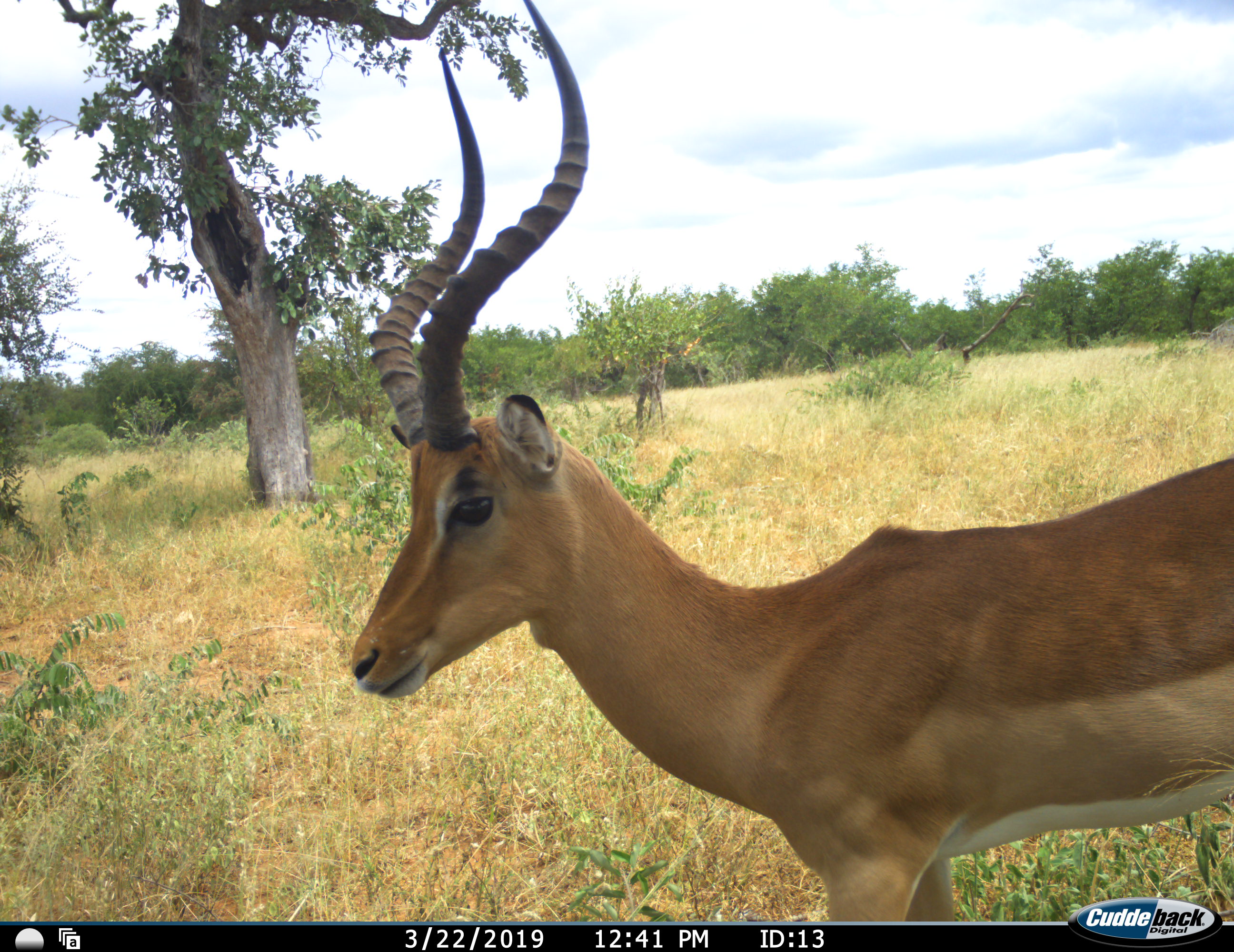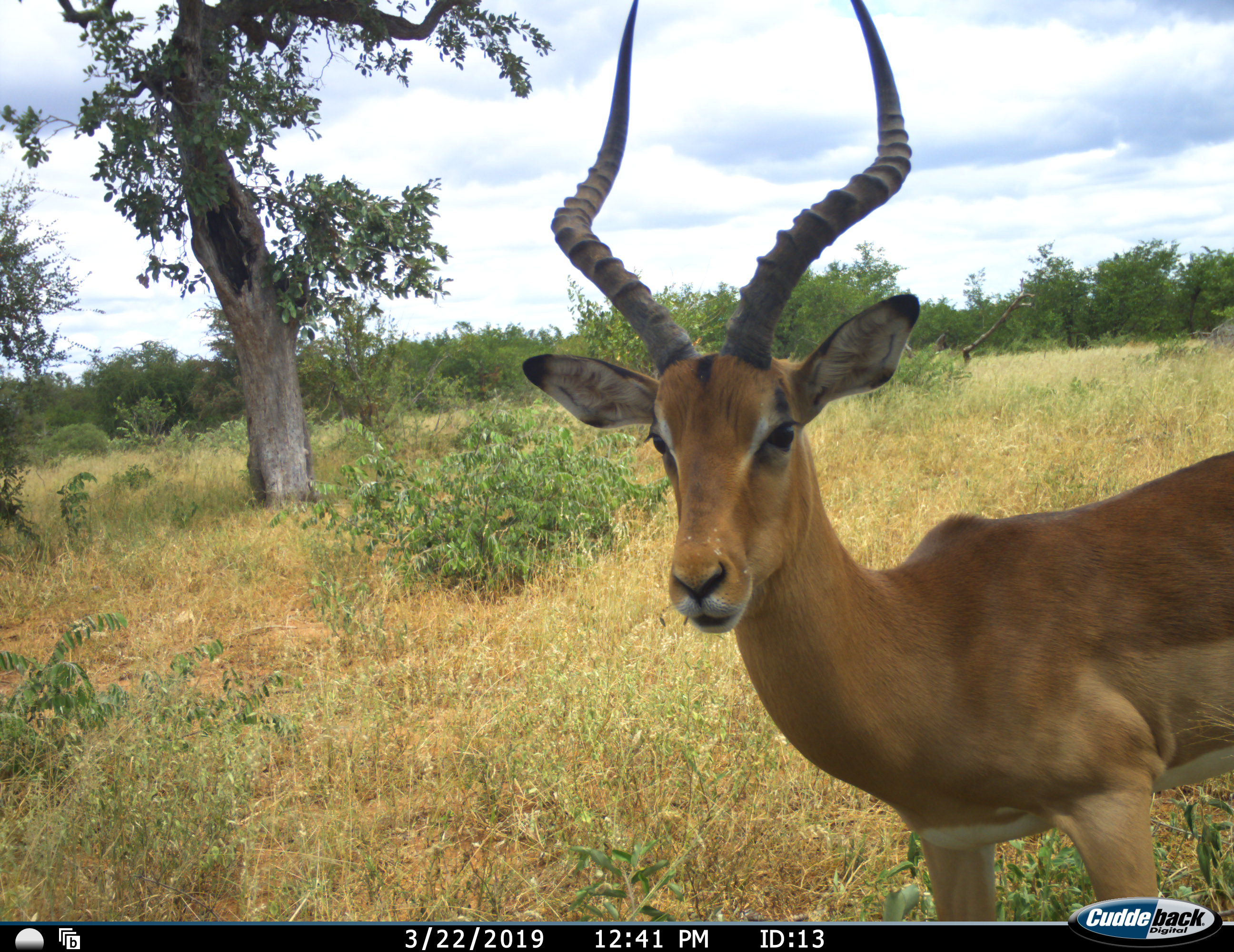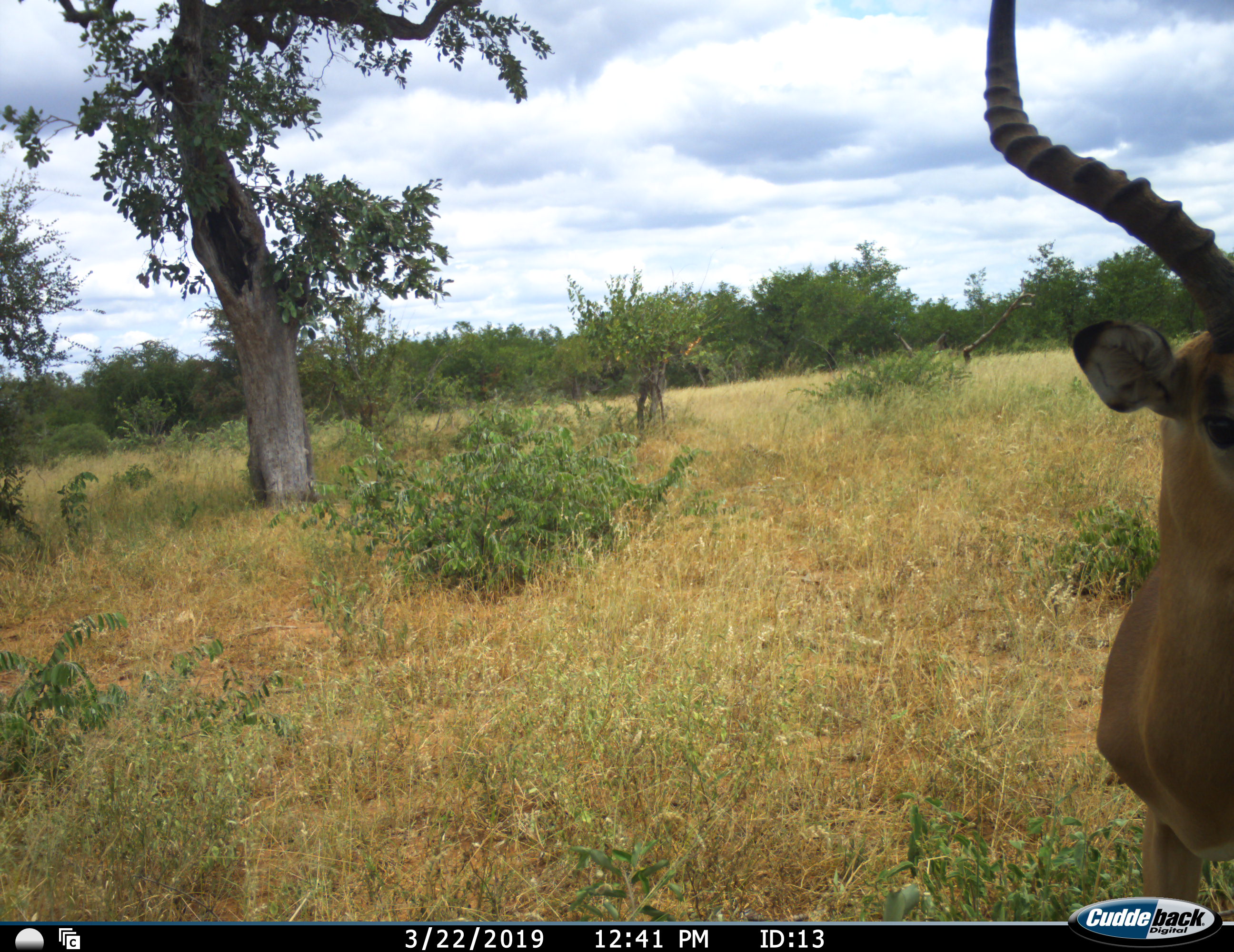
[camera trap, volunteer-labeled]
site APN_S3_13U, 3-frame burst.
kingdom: Animalia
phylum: Chordata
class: Mammalia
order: Artiodactyla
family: Bovidae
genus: Aepyceros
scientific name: Aepyceros melampus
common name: impala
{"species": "impala (Aepyceros melampus)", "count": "1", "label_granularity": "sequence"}